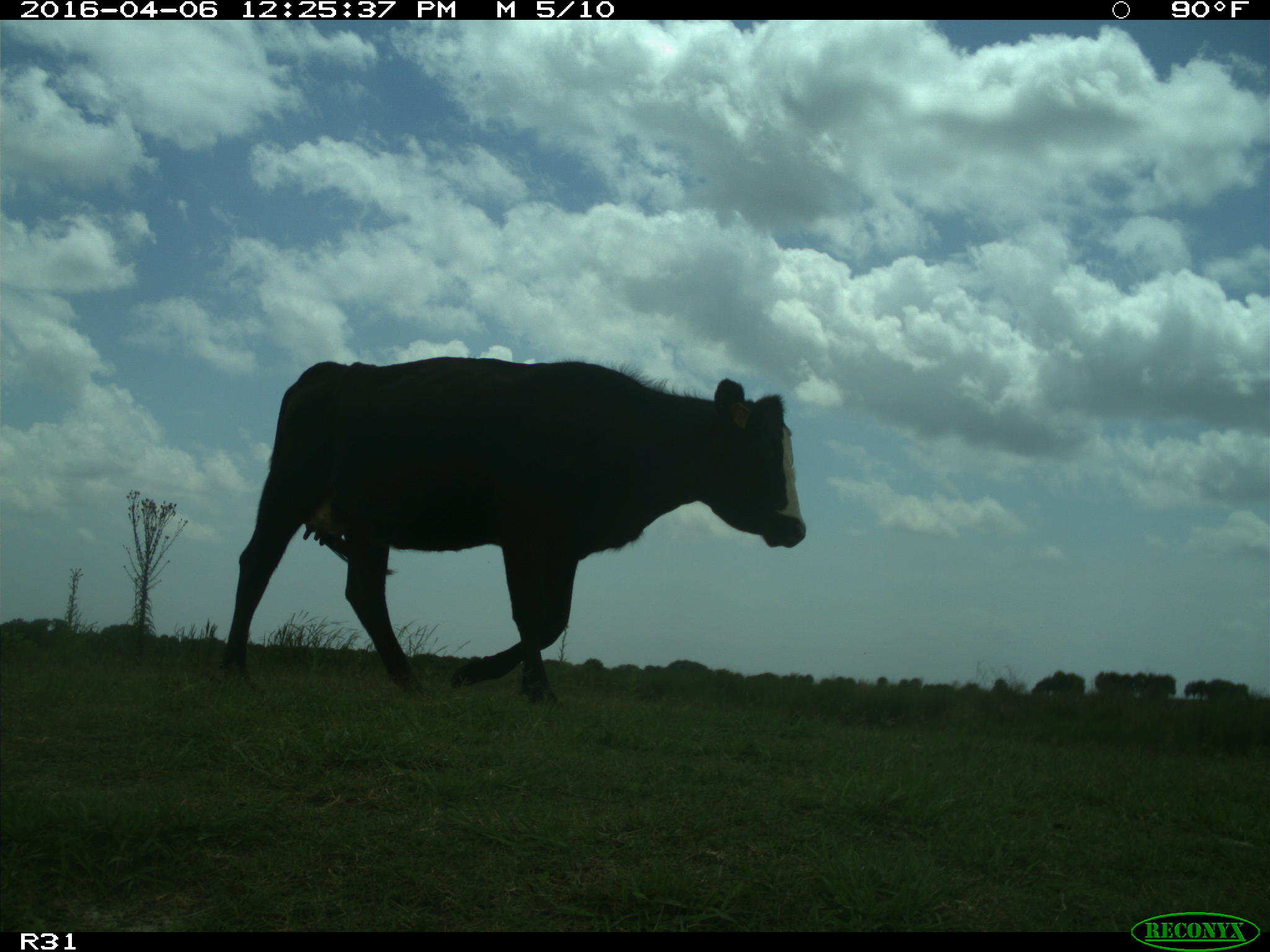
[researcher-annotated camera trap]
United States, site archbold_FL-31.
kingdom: Animalia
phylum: Chordata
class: Mammalia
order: Artiodactyla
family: Bovidae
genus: Bos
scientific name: Bos taurus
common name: domestic cow